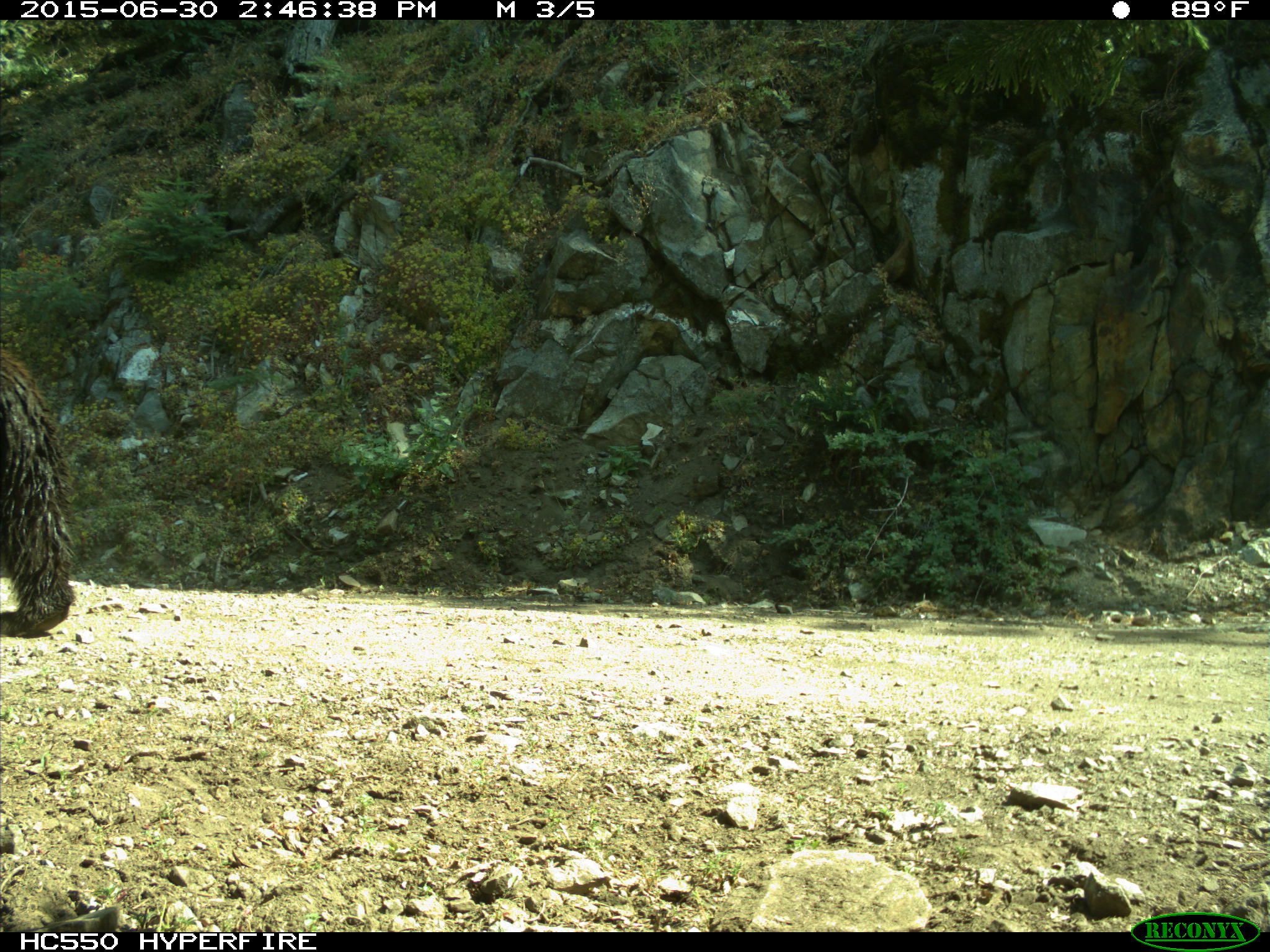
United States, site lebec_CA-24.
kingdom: Animalia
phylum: Chordata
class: Mammalia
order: Carnivora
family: Ursidae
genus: Ursus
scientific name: Ursus americanus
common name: american black bear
Ursus americanus (american black bear).